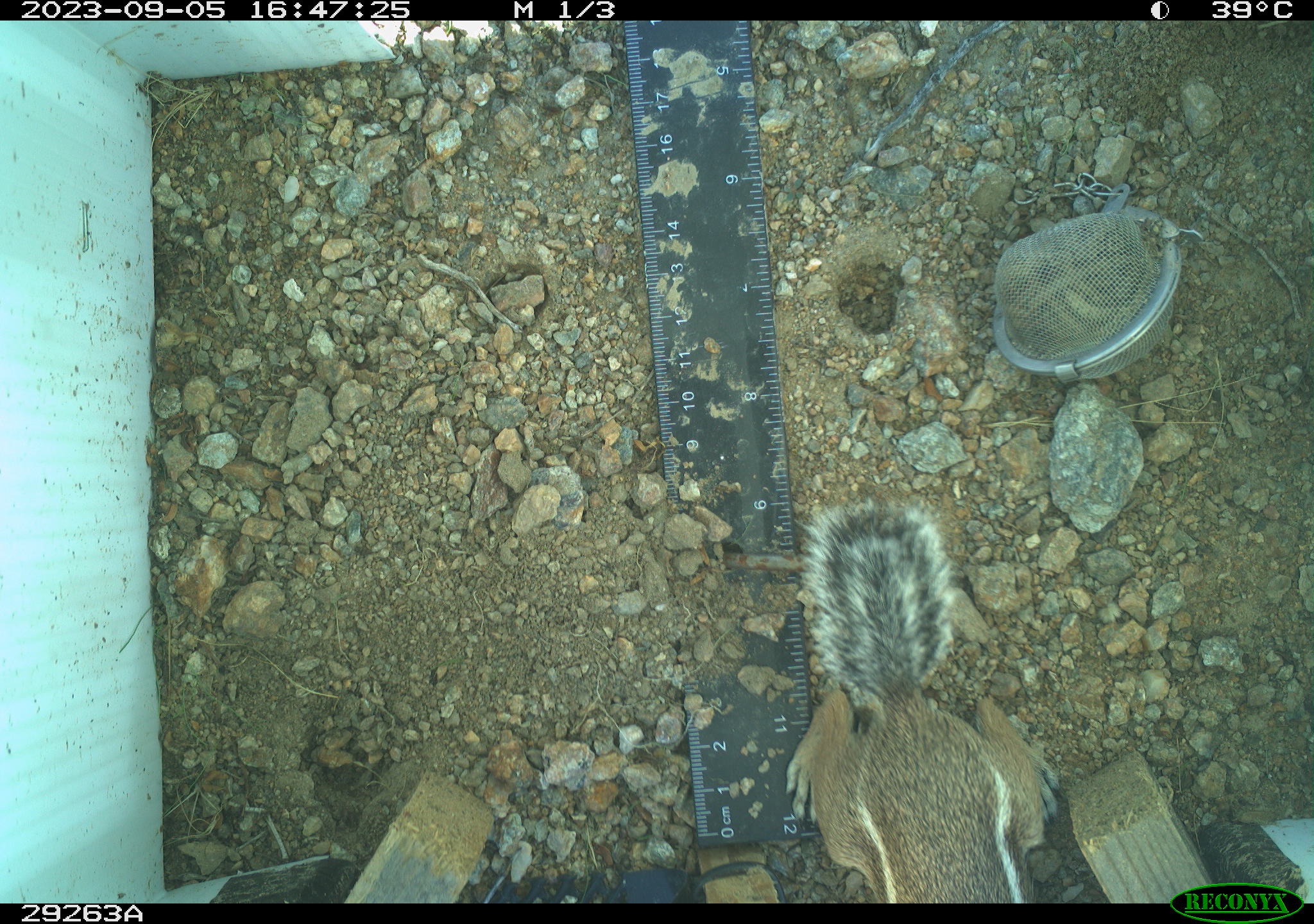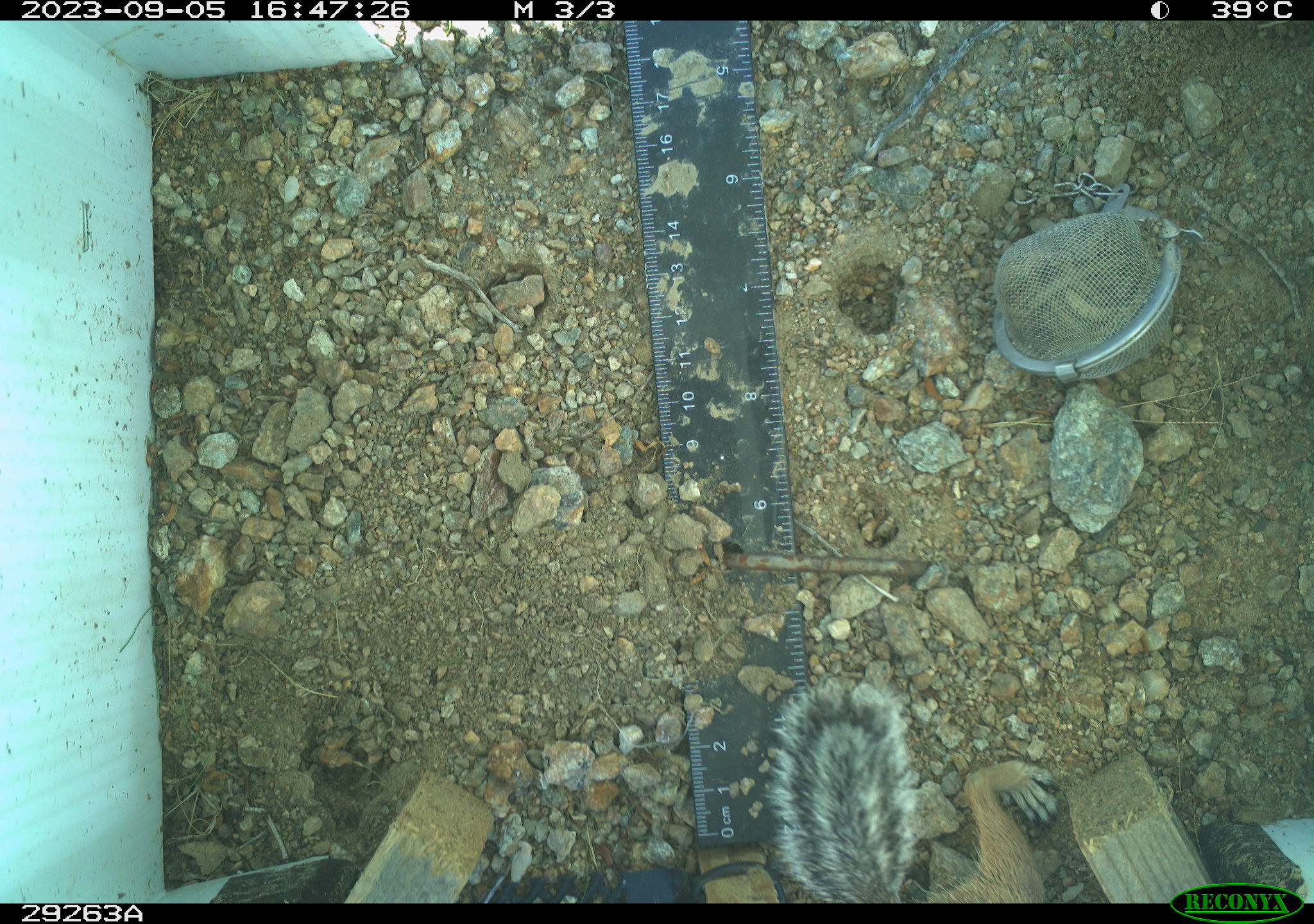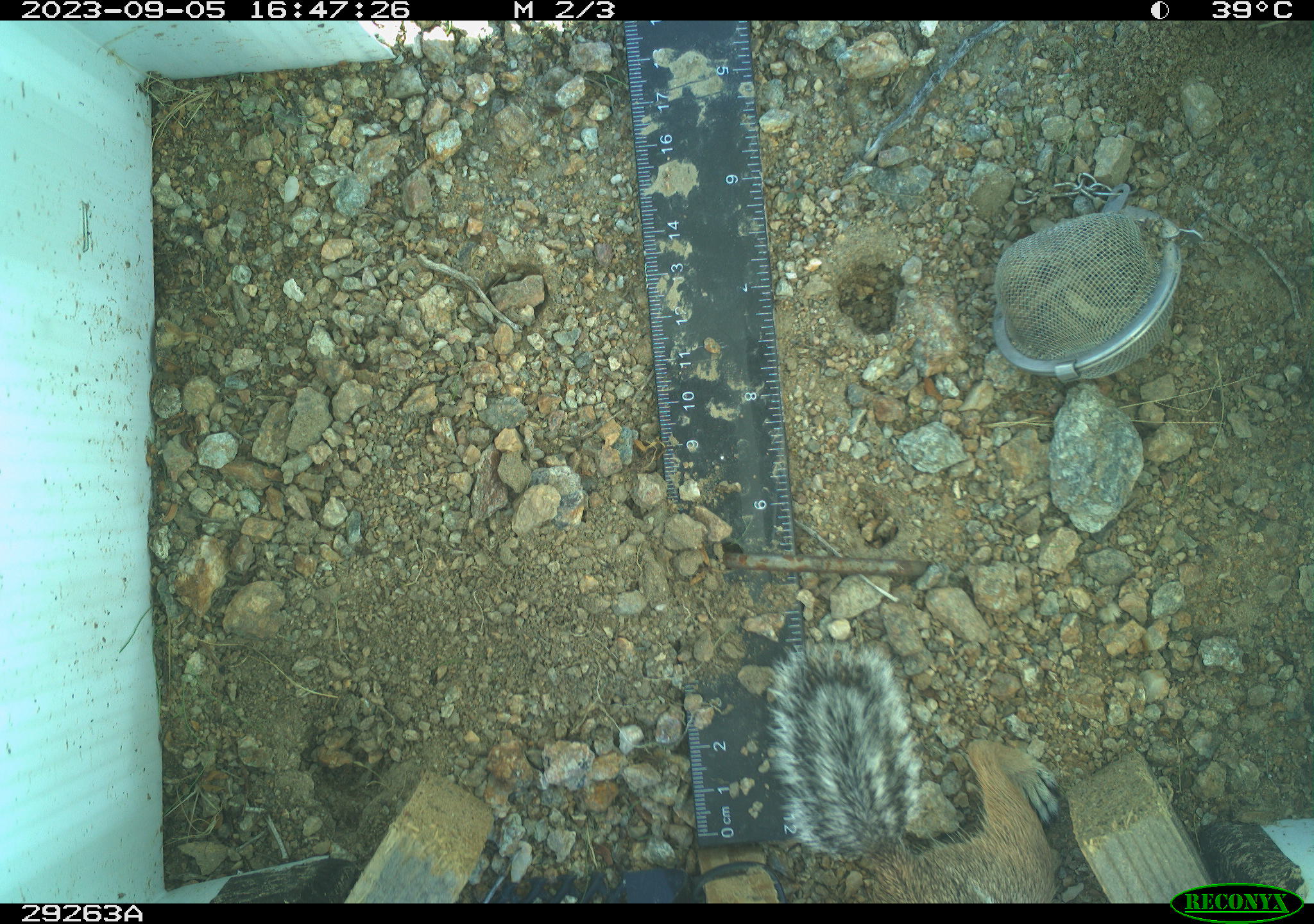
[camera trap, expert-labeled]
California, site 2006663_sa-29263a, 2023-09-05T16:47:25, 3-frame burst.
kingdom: Animalia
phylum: Chordata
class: Mammalia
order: Rodentia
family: Sciuridae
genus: Ammospermophilus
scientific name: Ammospermophilus leucurus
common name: white-tailed antelope squirrel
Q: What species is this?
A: White-tailed antelope squirrel (Ammospermophilus leucurus).